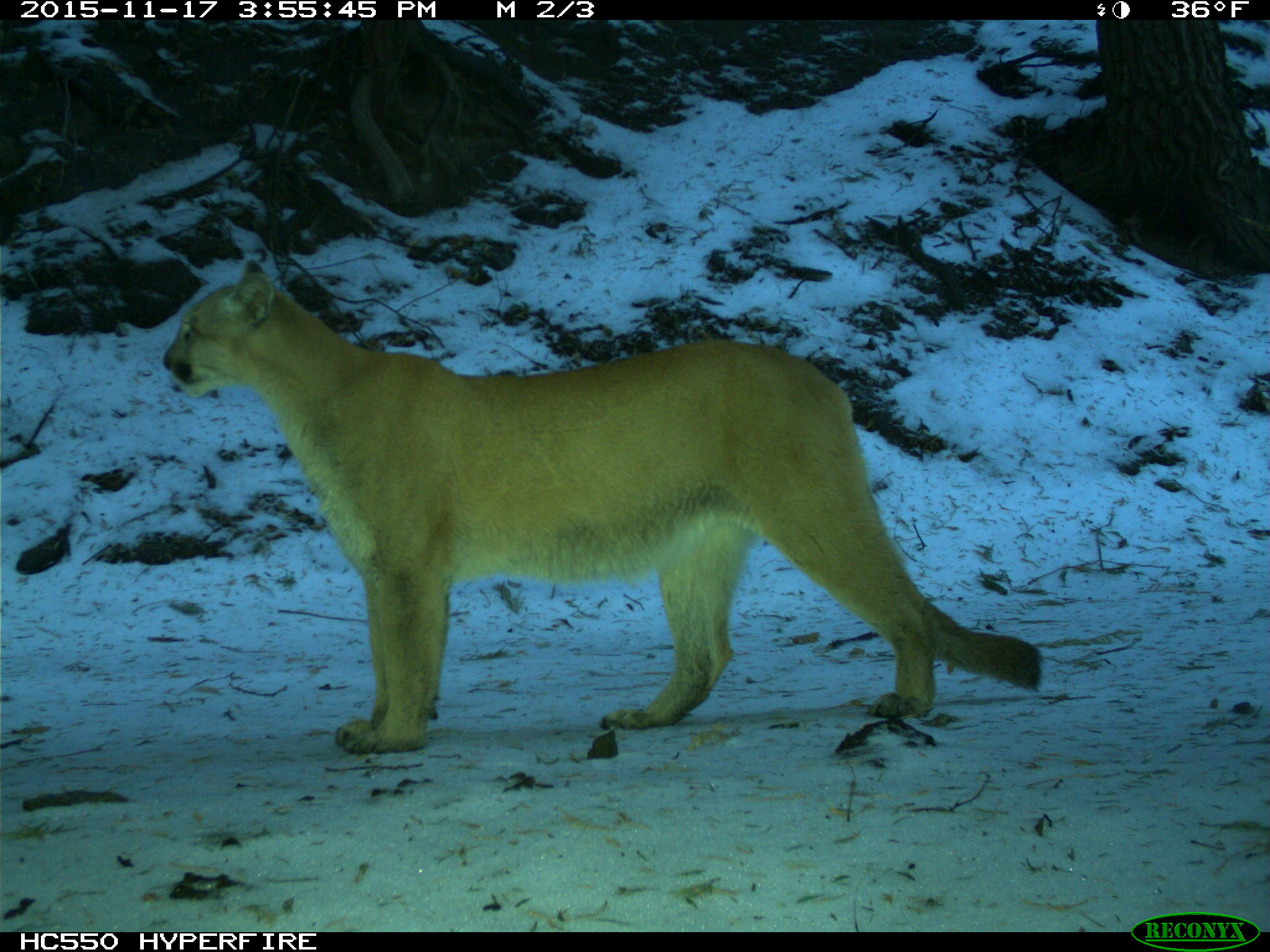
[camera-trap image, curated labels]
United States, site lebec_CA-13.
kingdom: Animalia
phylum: Chordata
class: Mammalia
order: Carnivora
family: Felidae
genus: Puma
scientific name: Puma concolor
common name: mountain lion